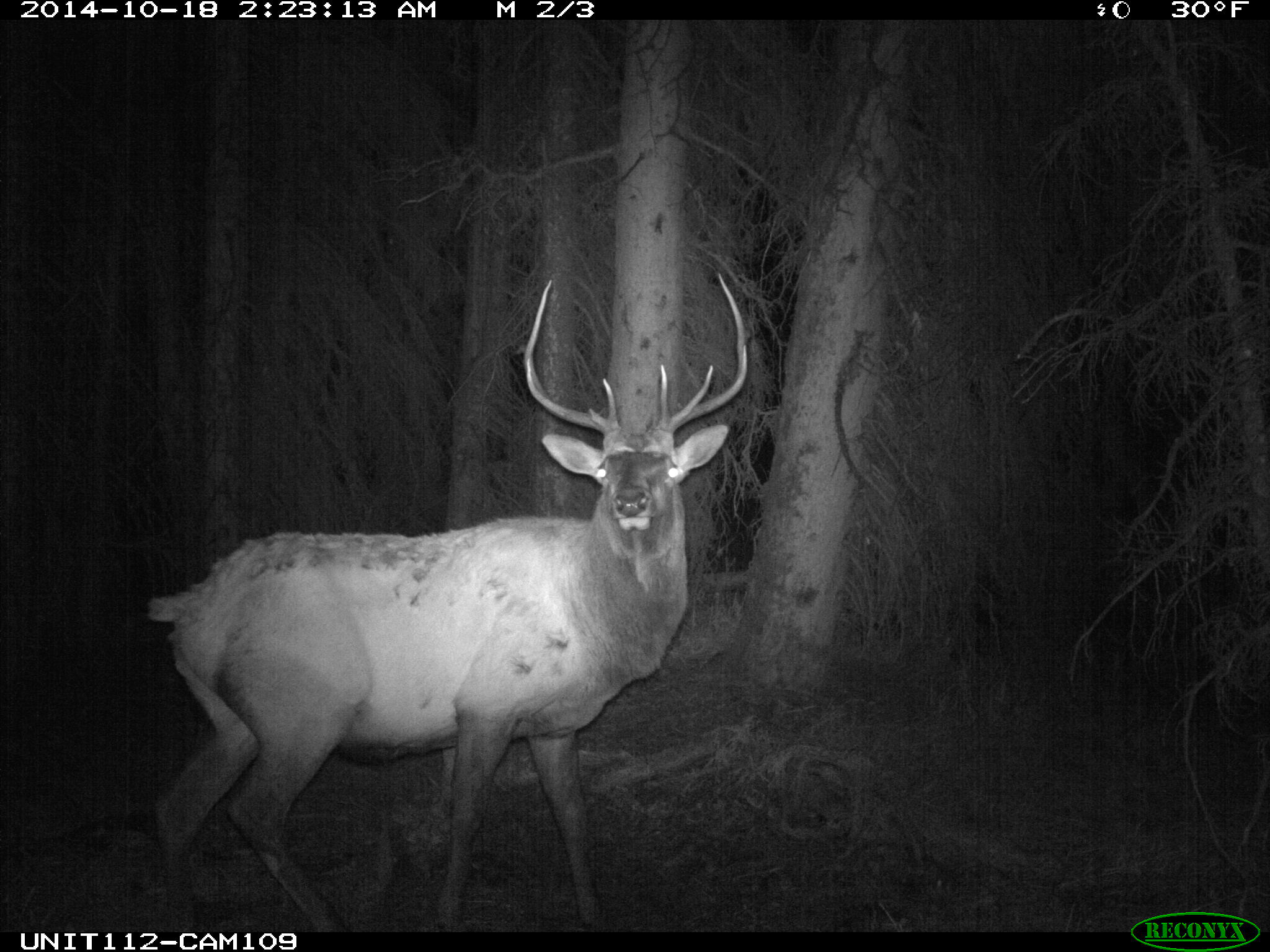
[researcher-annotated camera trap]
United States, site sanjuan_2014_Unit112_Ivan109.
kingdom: Animalia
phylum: Chordata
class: Mammalia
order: Artiodactyla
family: Cervidae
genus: Cervus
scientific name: Cervus elaphus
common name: red deer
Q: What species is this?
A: Cervus elaphus (red deer).